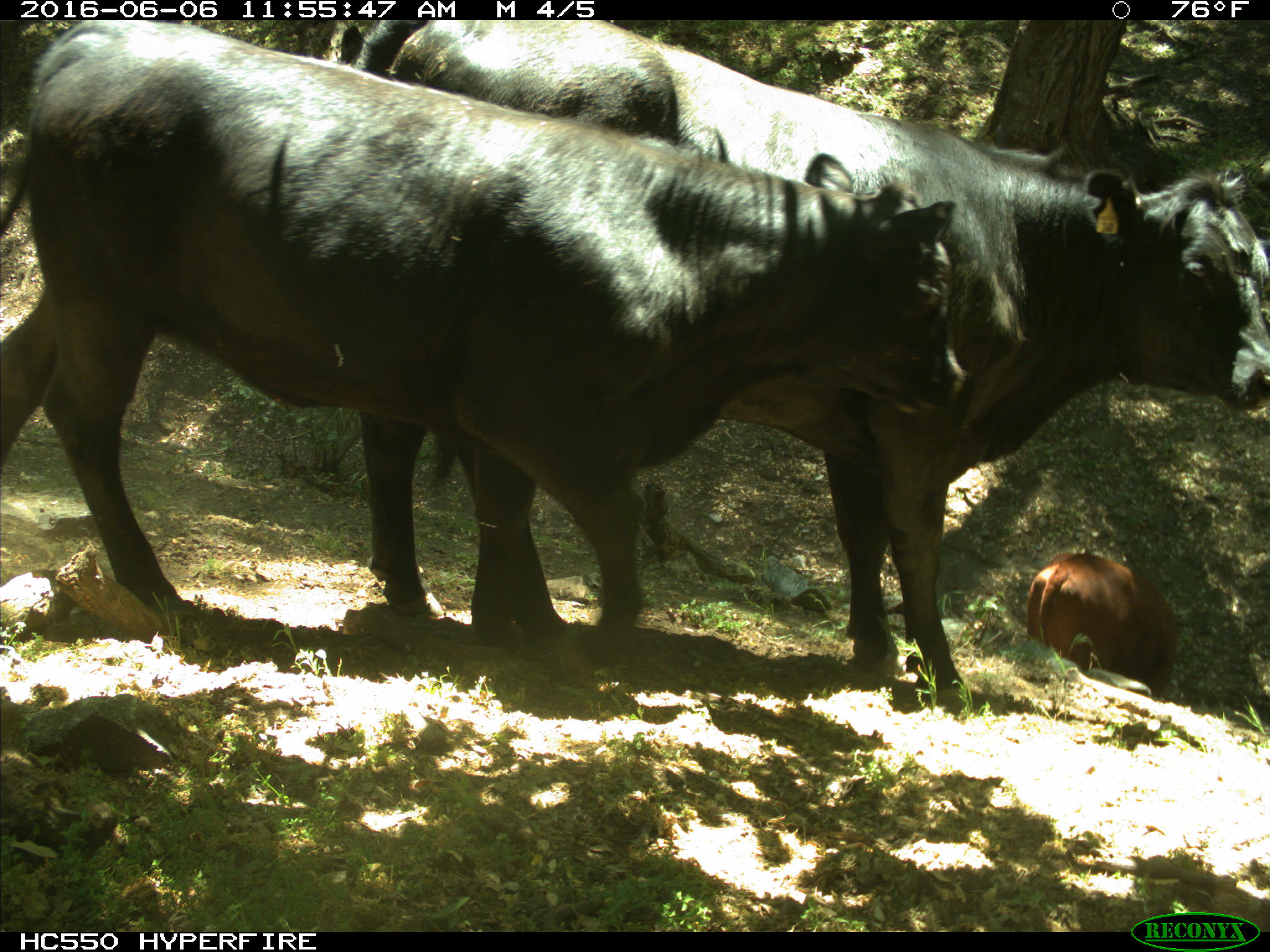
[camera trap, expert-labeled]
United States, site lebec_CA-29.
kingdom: Animalia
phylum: Chordata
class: Mammalia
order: Artiodactyla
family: Bovidae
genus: Bos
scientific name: Bos taurus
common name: domestic cow